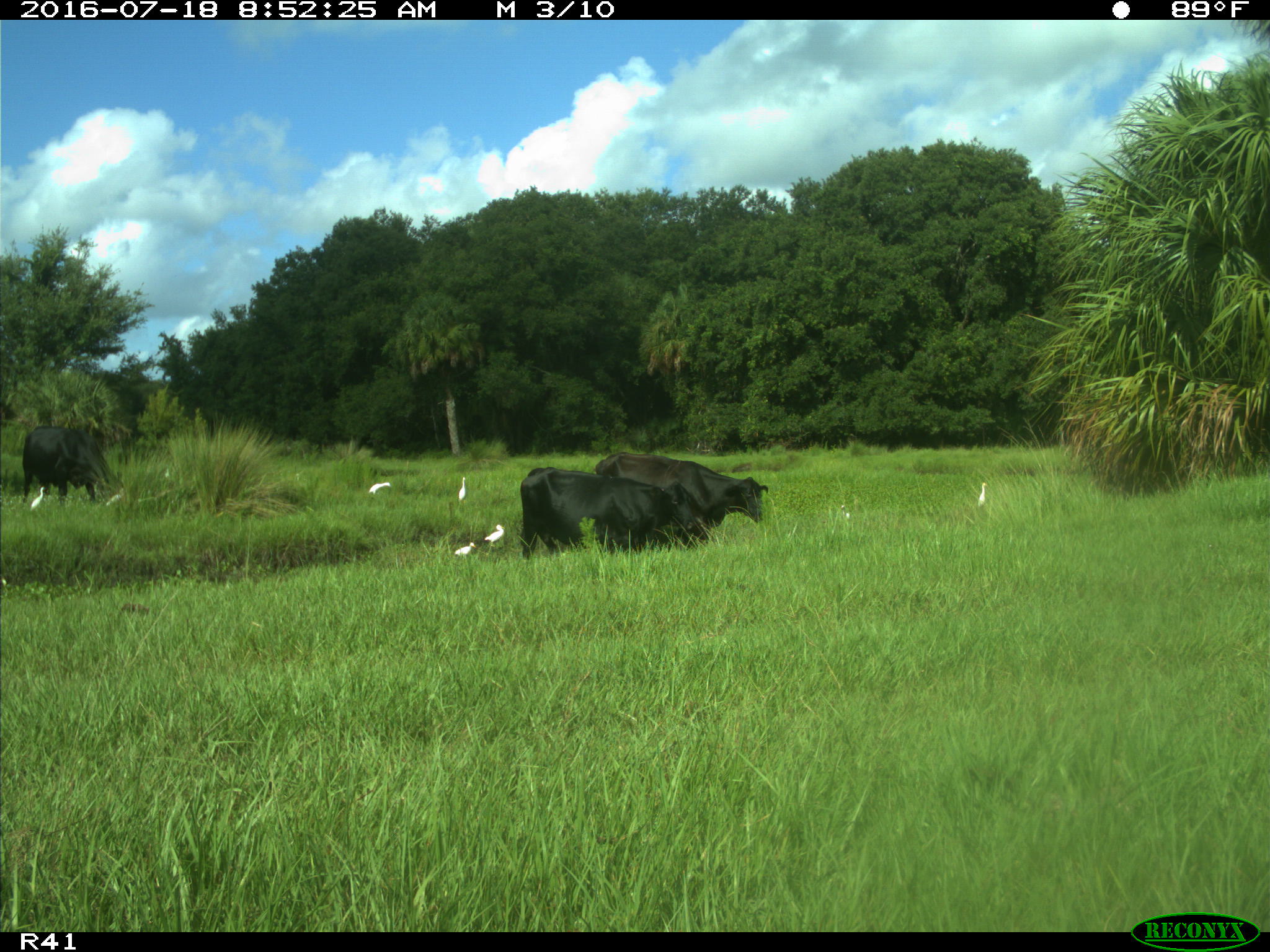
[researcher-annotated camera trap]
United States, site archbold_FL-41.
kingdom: Animalia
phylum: Chordata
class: Mammalia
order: Artiodactyla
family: Bovidae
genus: Bos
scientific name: Bos taurus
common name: domestic cow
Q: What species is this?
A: Bos taurus (domestic cow).